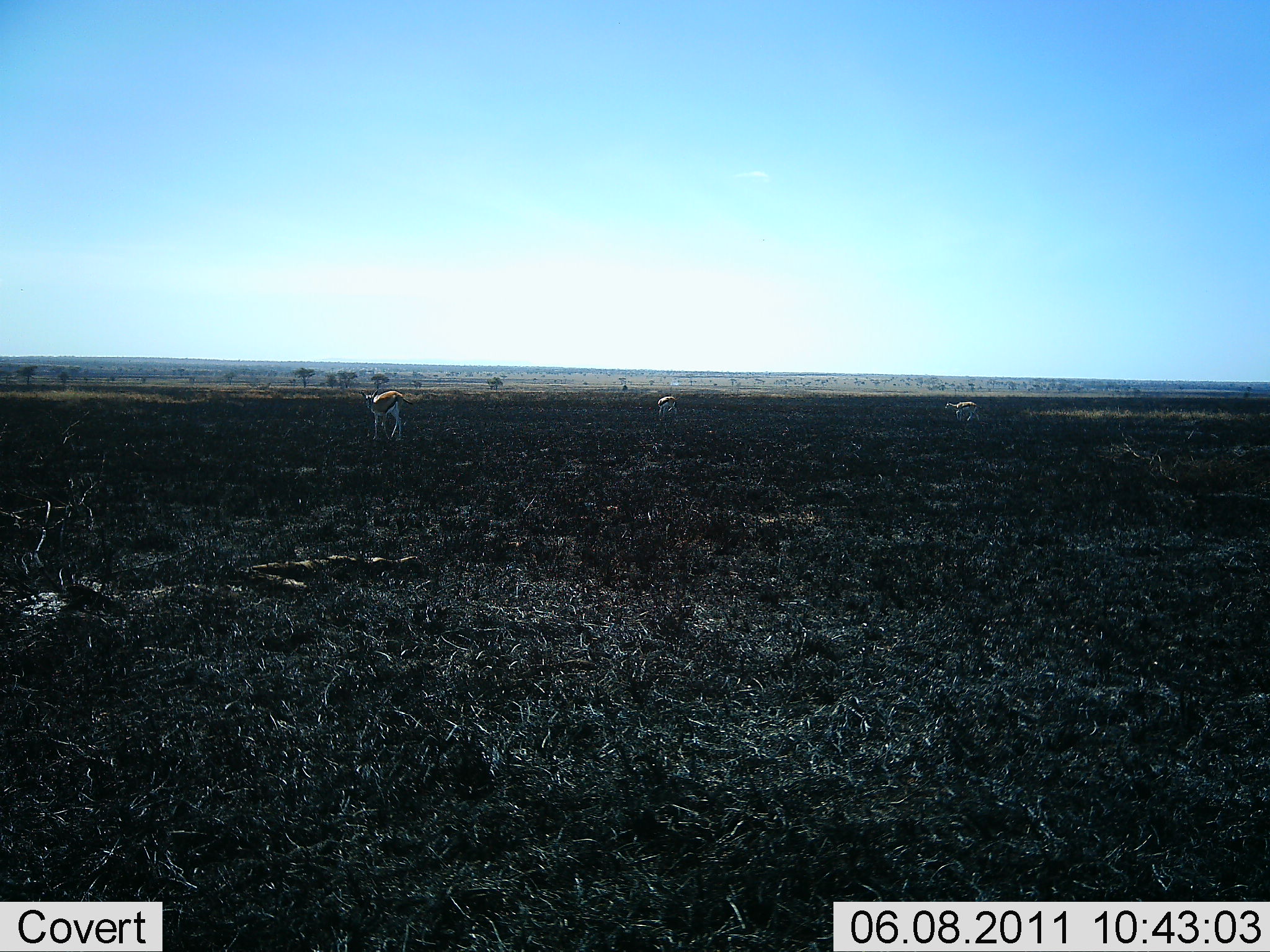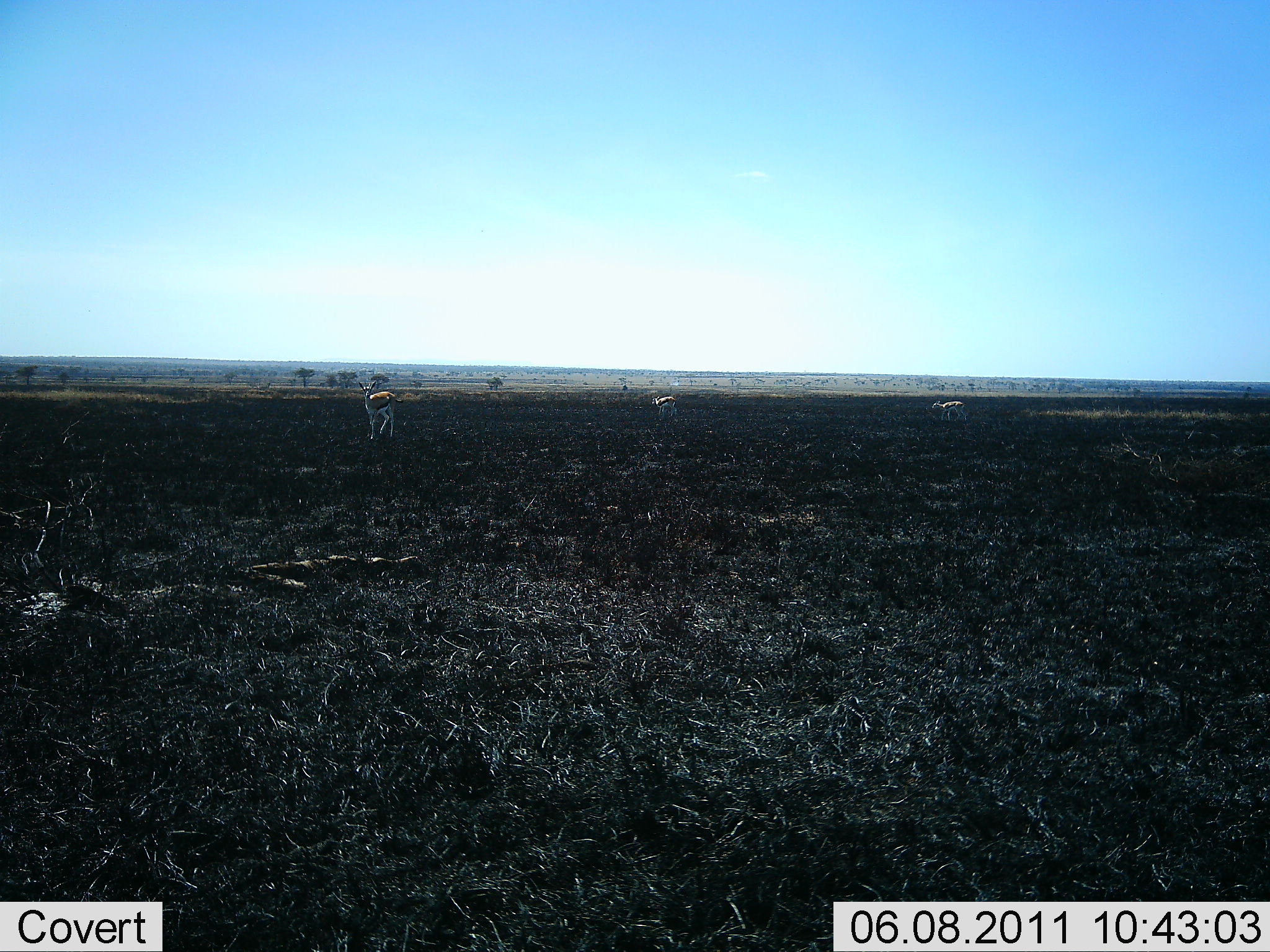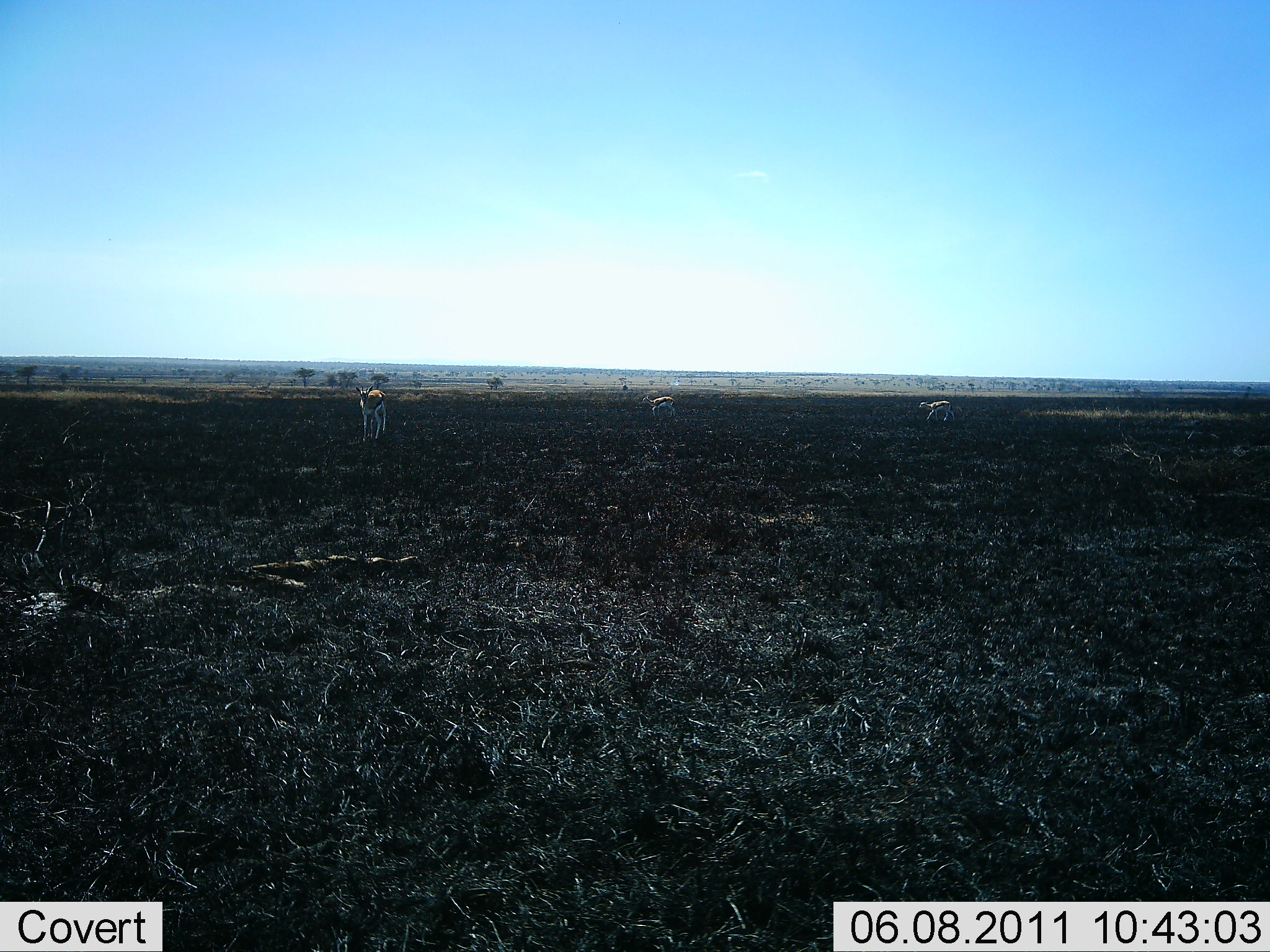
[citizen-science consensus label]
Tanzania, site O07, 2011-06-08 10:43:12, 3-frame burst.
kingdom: Animalia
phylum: Chordata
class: Mammalia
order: Artiodactyla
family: Bovidae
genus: Eudorcas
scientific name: Eudorcas thomsonii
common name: thomson's gazelle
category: gazellethomsons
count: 3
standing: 17%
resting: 0%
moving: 92%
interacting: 0%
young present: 0%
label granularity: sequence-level